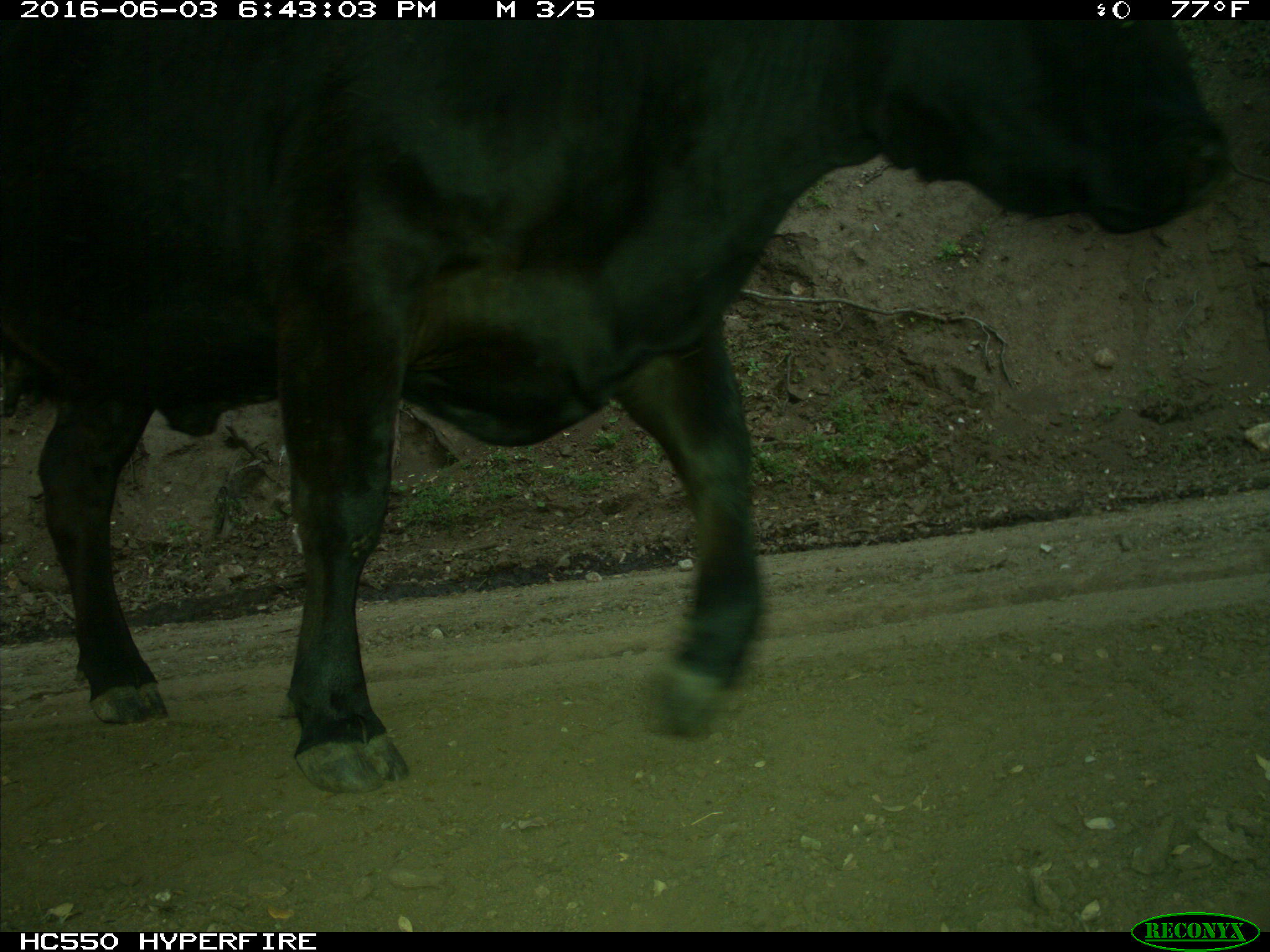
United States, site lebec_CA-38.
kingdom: Animalia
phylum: Chordata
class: Mammalia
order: Artiodactyla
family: Bovidae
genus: Bos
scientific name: Bos taurus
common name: domestic cow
Bos taurus (domestic cow).